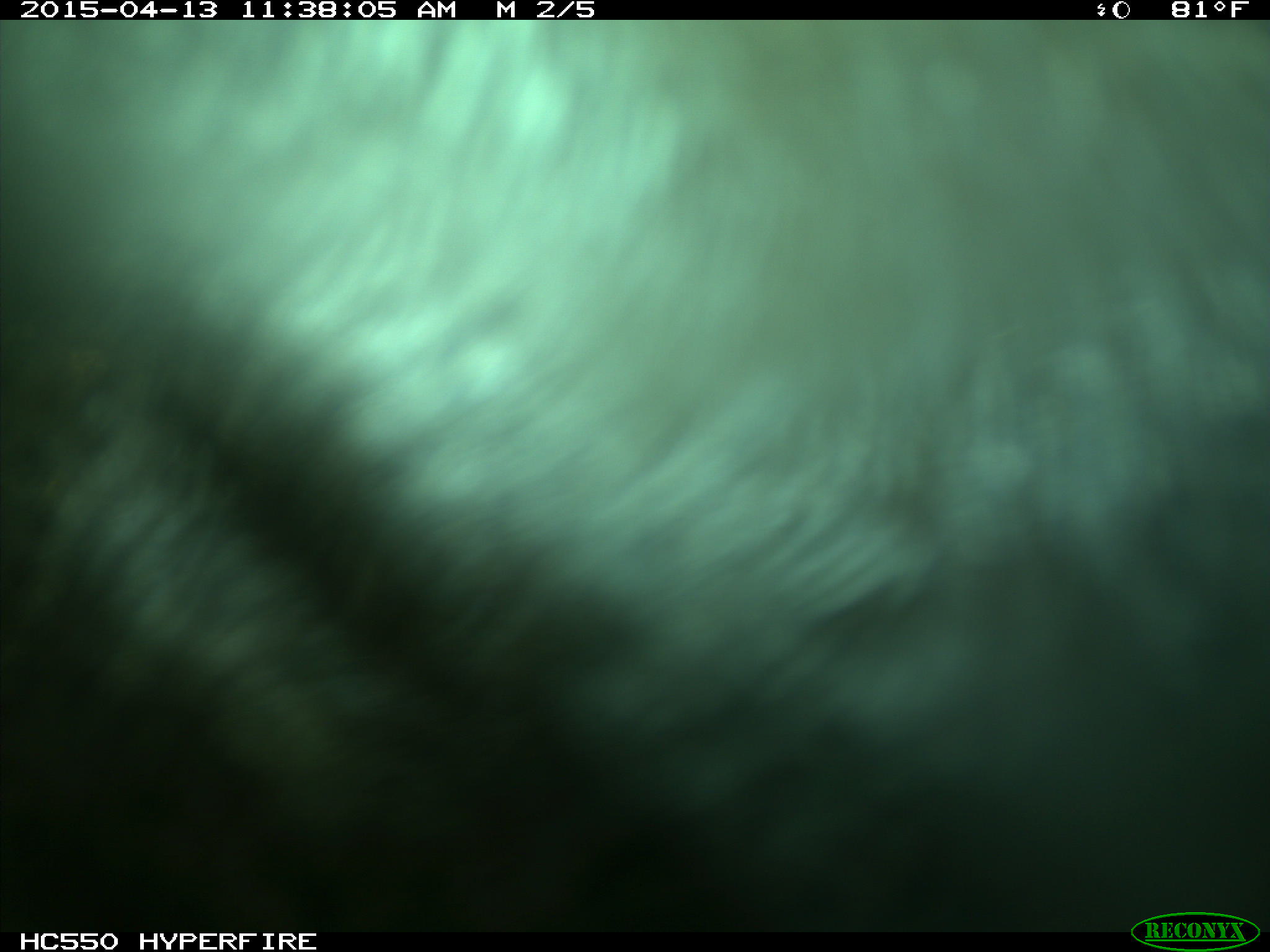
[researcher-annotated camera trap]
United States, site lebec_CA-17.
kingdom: Animalia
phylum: Chordata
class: Mammalia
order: Artiodactyla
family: Bovidae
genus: Bos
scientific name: Bos taurus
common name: domestic cow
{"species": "Bos taurus (domestic cow)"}